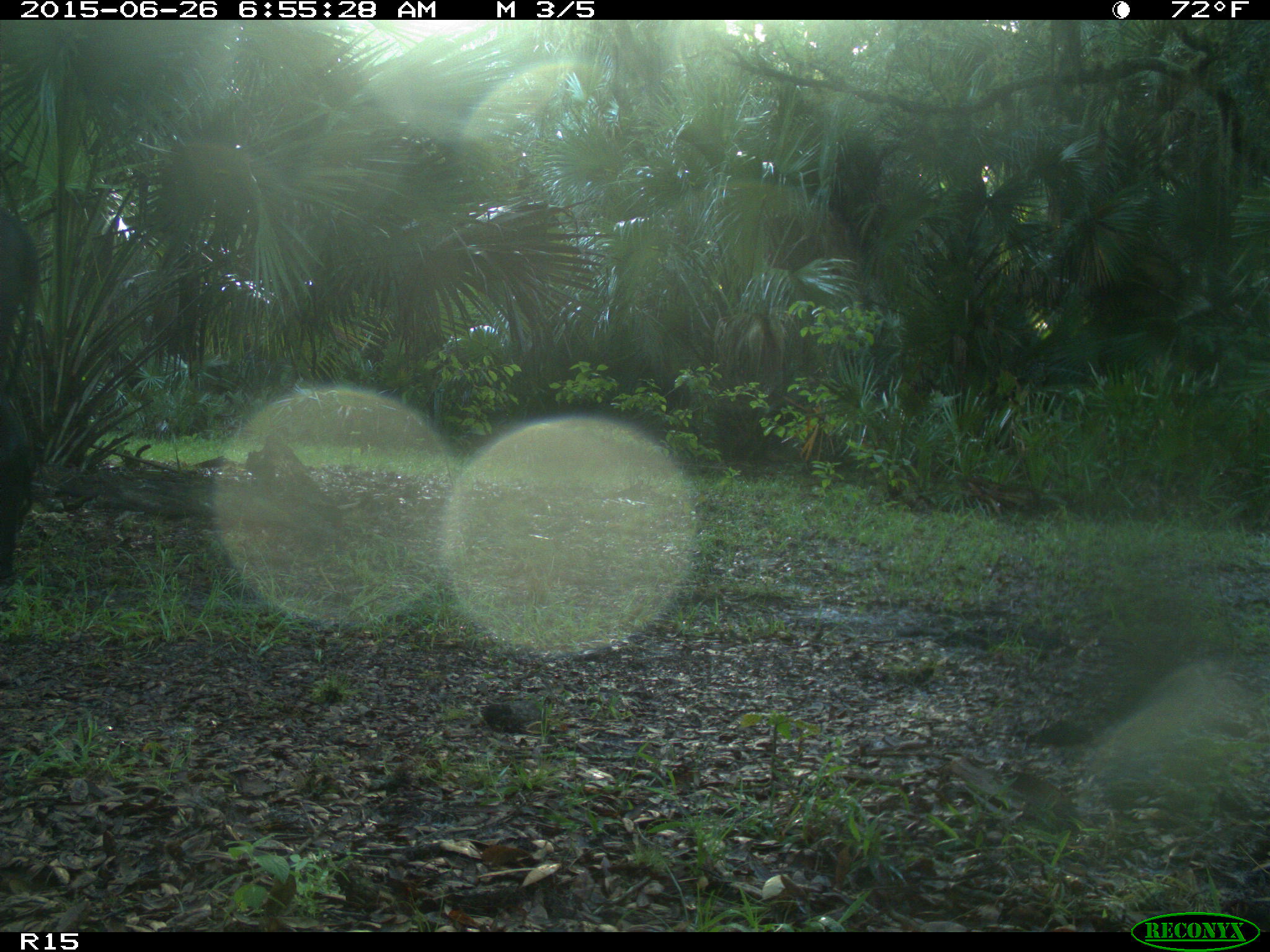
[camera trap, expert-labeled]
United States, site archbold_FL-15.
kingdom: Animalia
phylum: Chordata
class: Mammalia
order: Artiodactyla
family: Bovidae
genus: Bos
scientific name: Bos taurus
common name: domestic cow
Bos taurus (domestic cow).